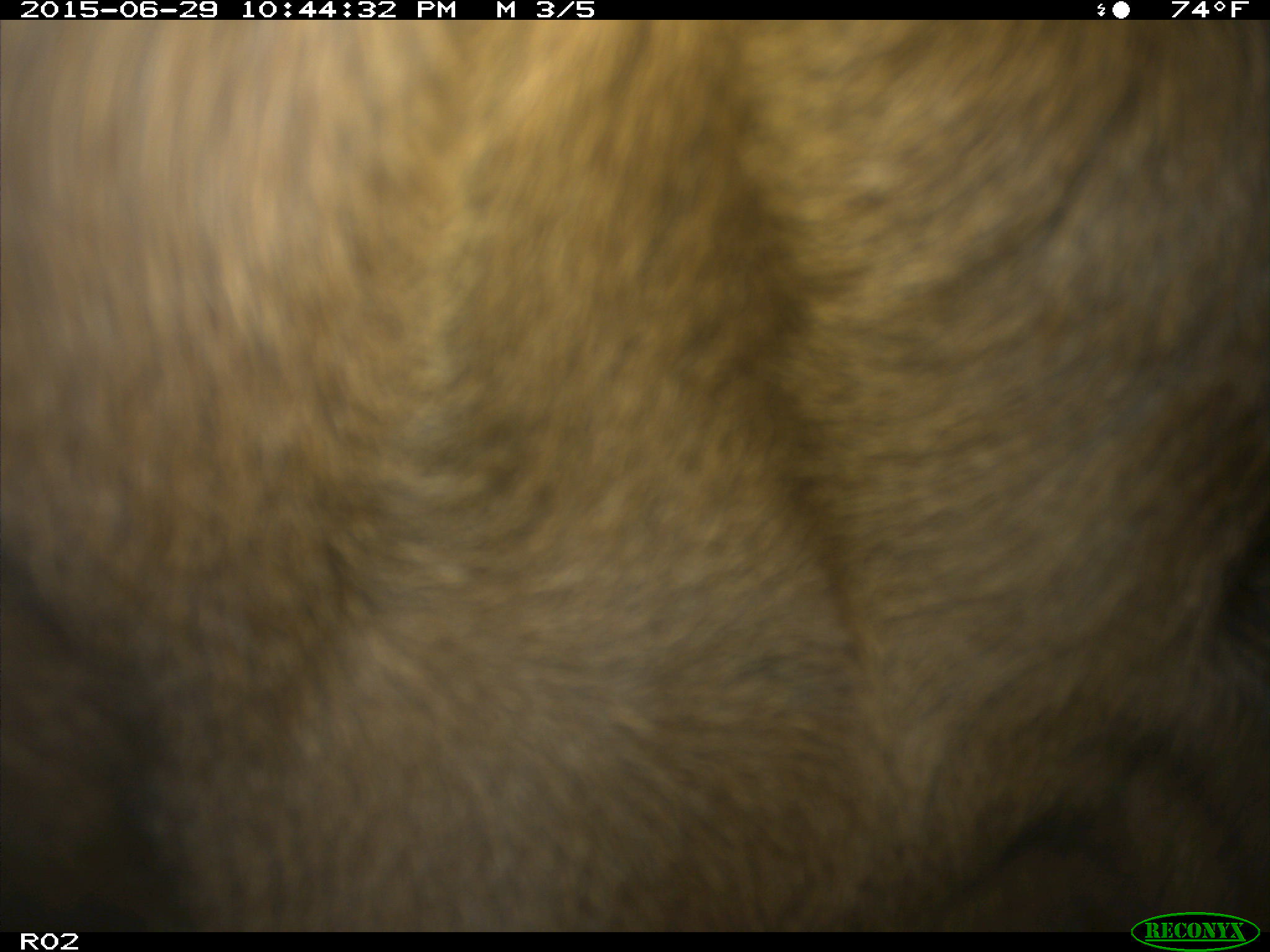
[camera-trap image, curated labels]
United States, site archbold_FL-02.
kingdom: Animalia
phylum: Chordata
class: Mammalia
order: Artiodactyla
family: Bovidae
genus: Bos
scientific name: Bos taurus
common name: domestic cow